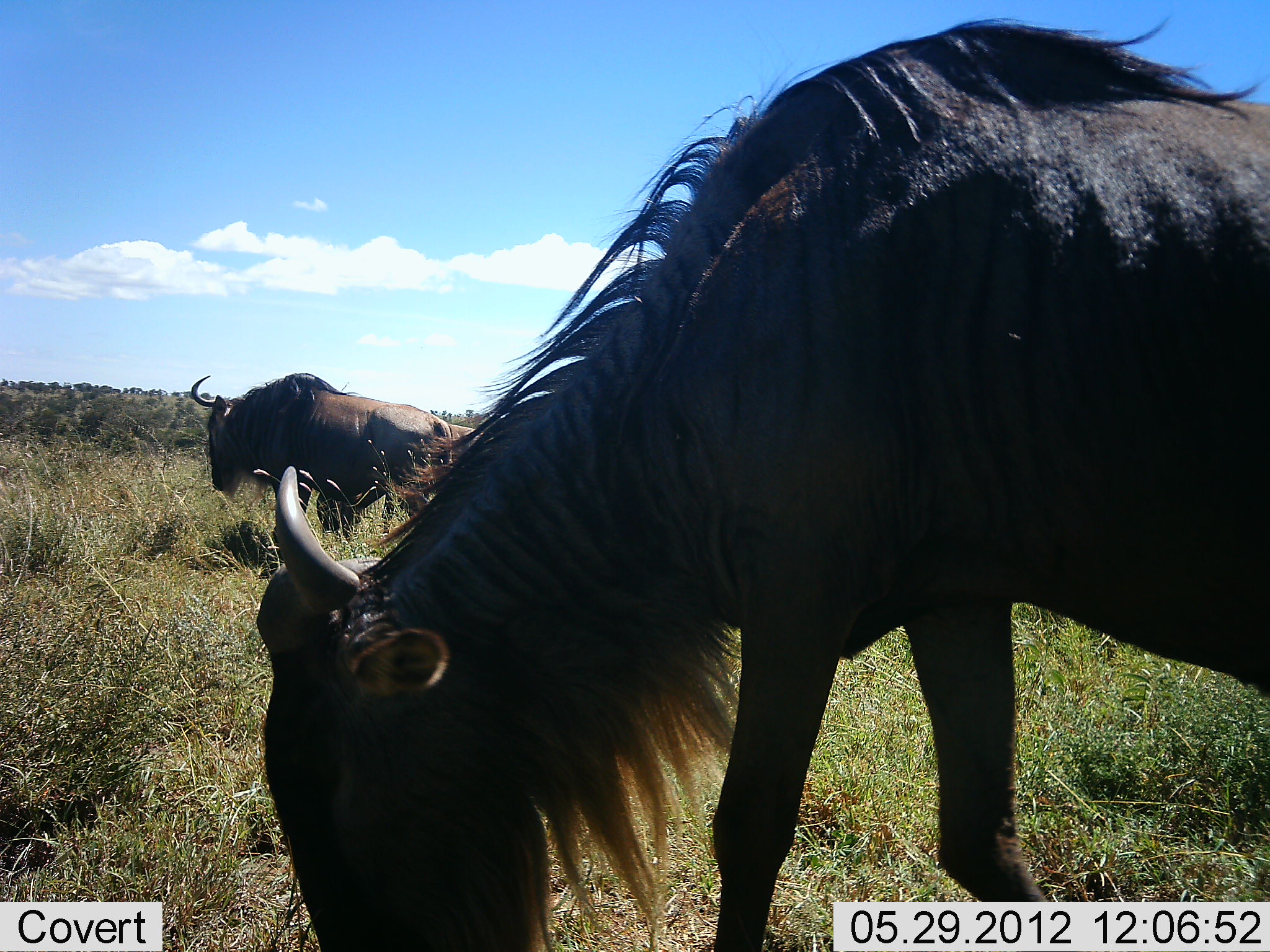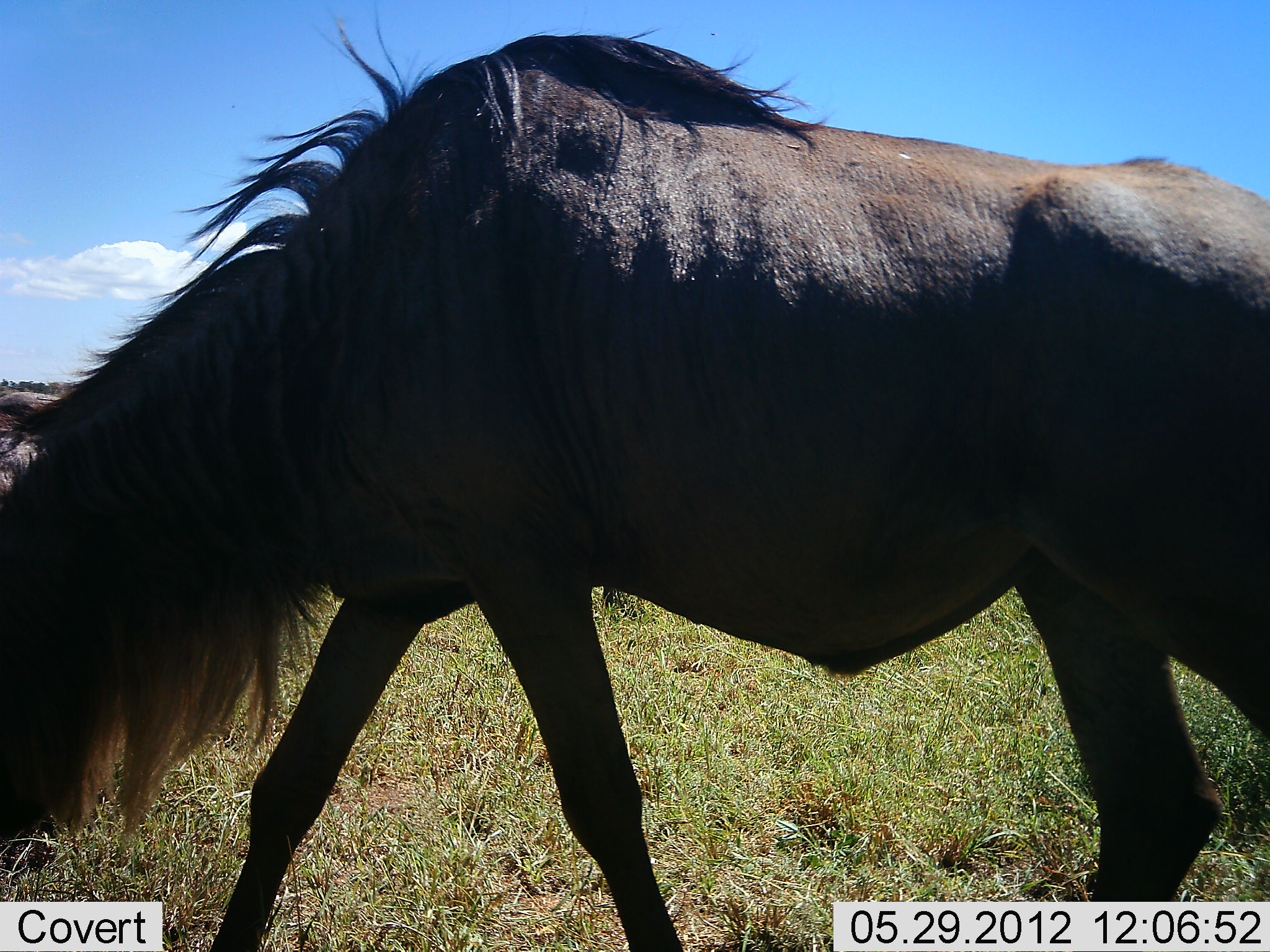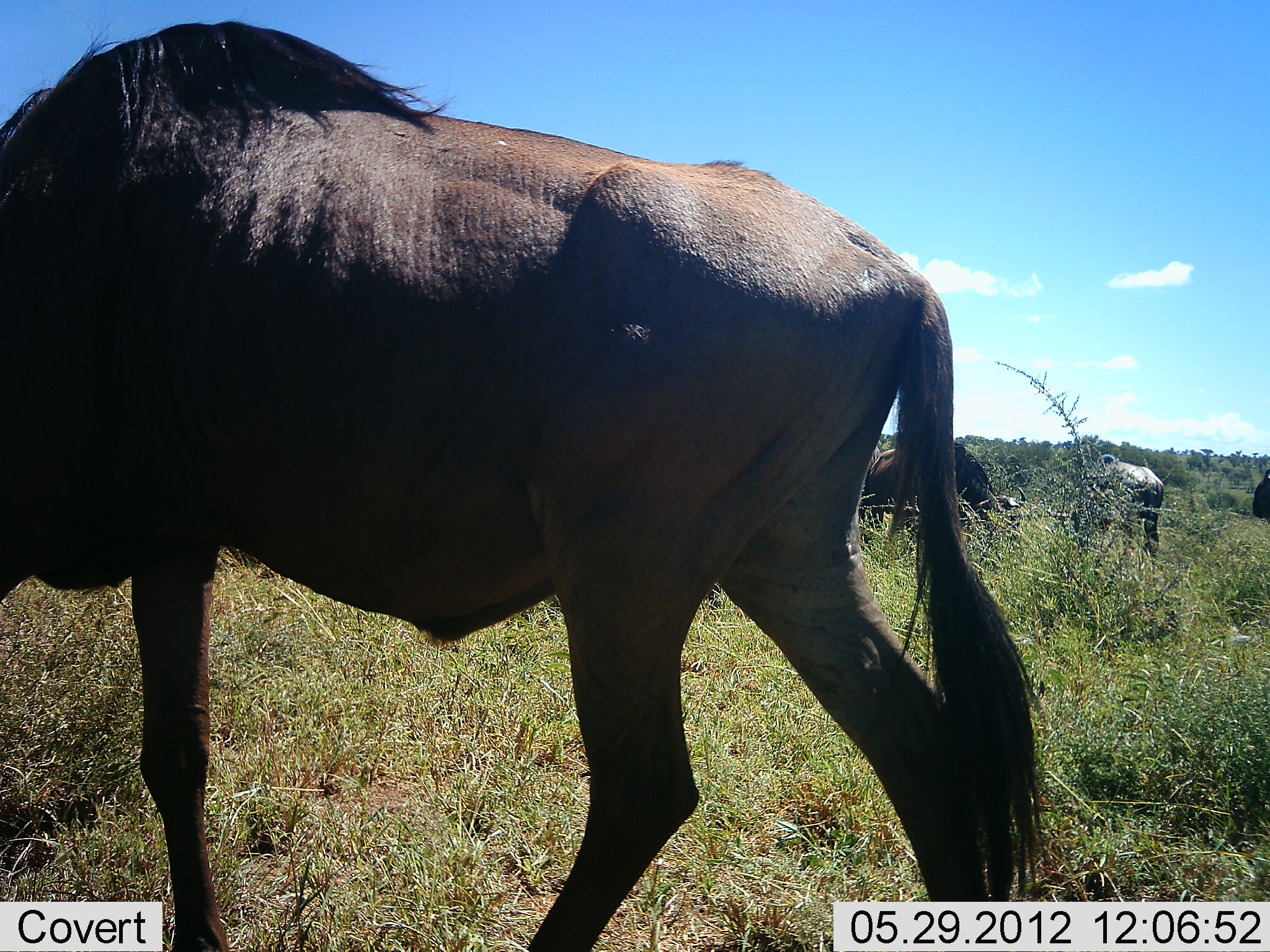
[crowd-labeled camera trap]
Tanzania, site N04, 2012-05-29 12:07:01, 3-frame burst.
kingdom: Animalia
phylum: Chordata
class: Mammalia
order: Artiodactyla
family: Bovidae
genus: Connochaetes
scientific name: Connochaetes taurinus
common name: blue wildebeest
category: wildebeest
Wildebeest (blue wildebeest) (Connochaetes taurinus), count 5. Behavior (volunteer vote fractions): standing 40%, resting 0%, moving 80%, interacting 0%. Young present (vote fraction): 0%. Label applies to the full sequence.